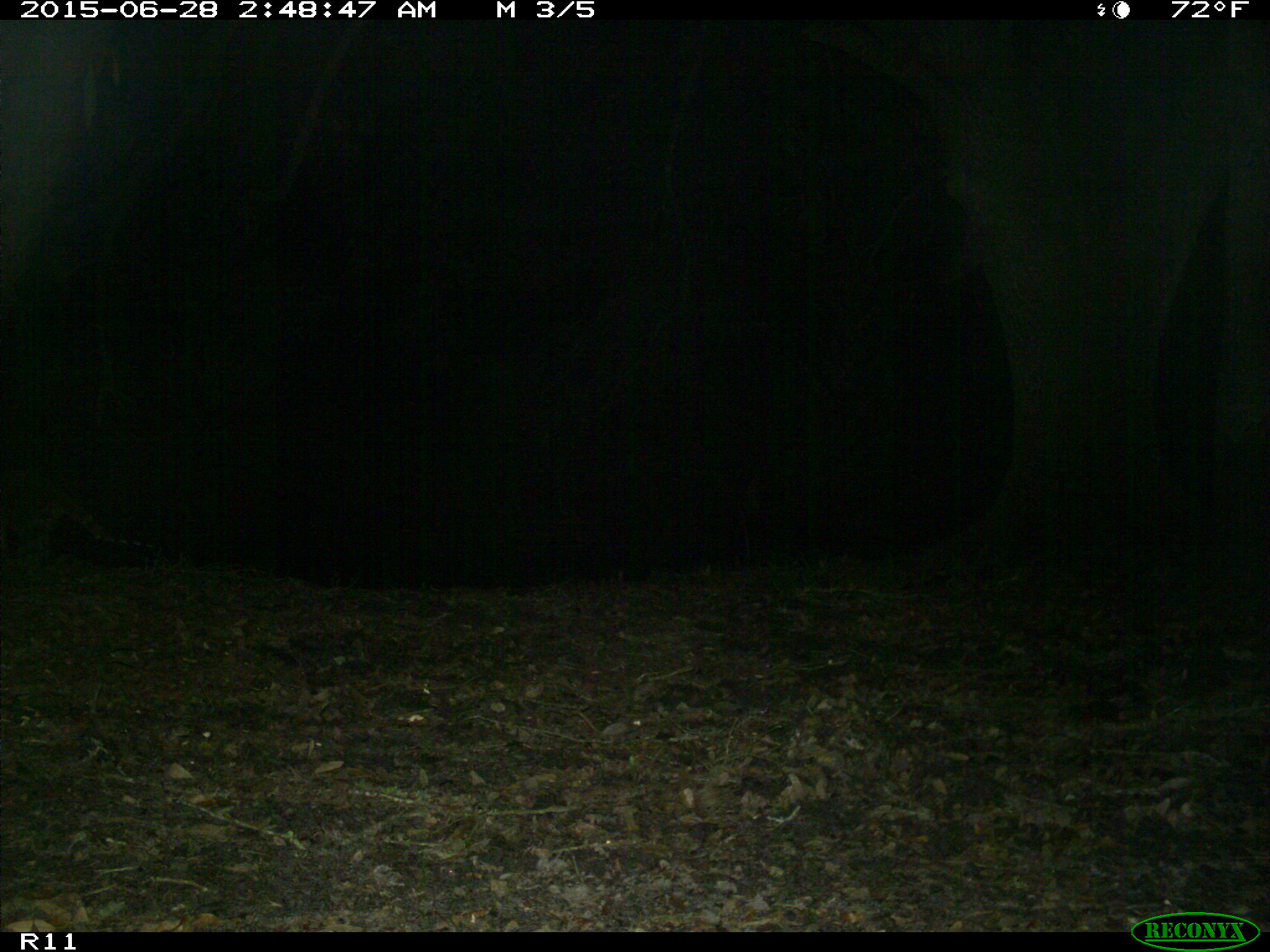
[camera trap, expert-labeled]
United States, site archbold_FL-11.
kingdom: Animalia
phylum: Chordata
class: Mammalia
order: Carnivora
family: Procyonidae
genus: Procyon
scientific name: Procyon lotor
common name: common raccoon